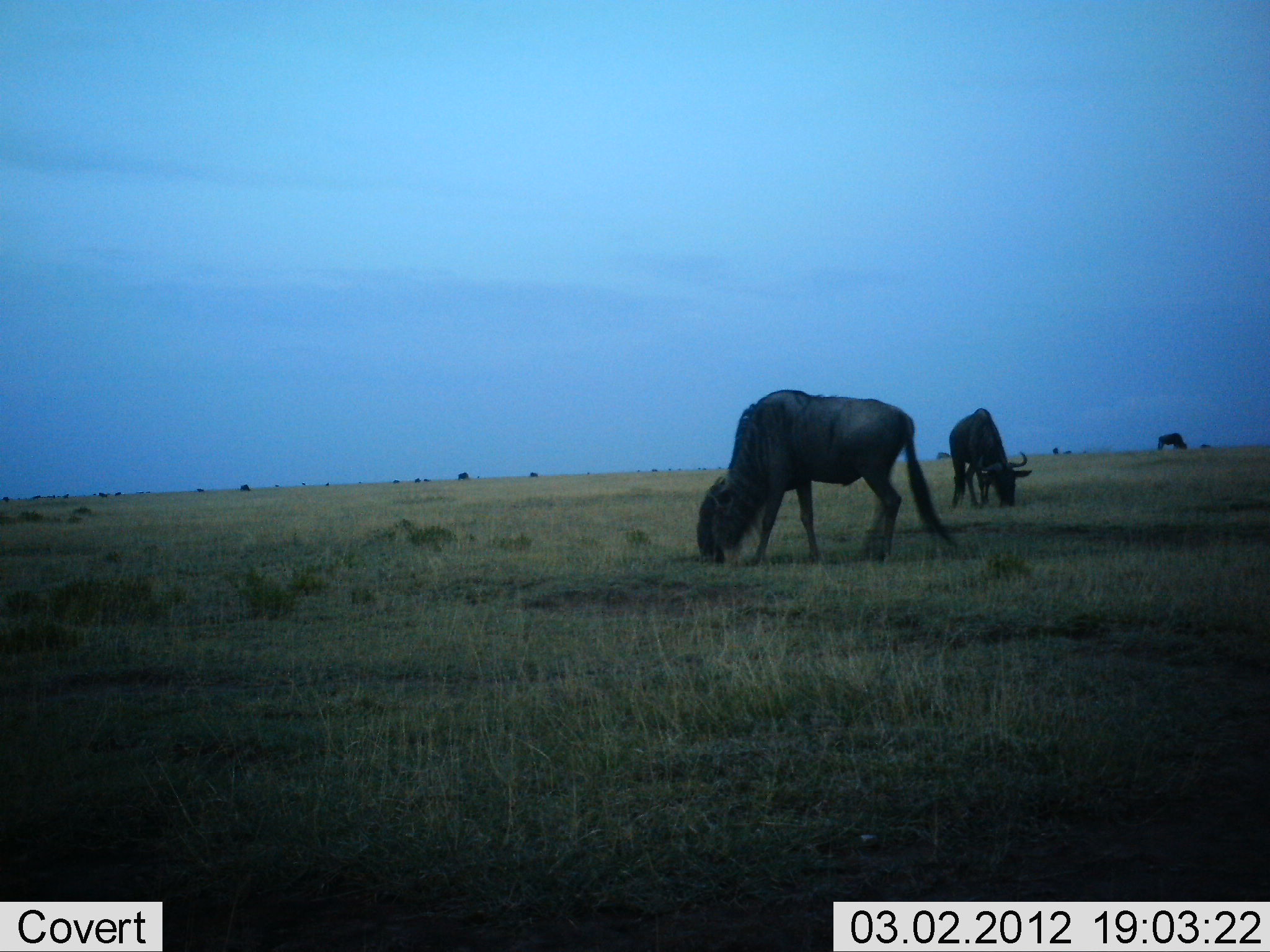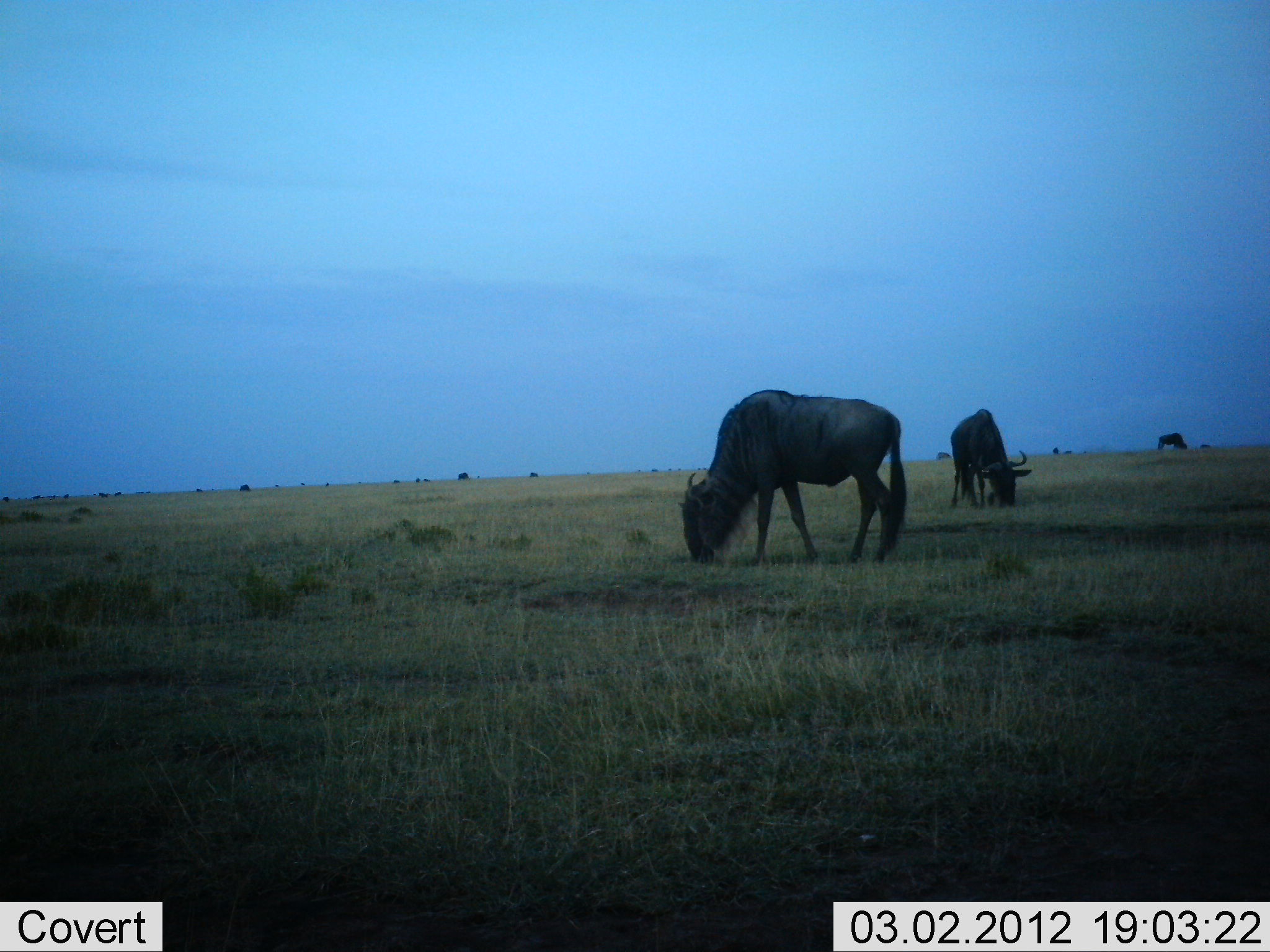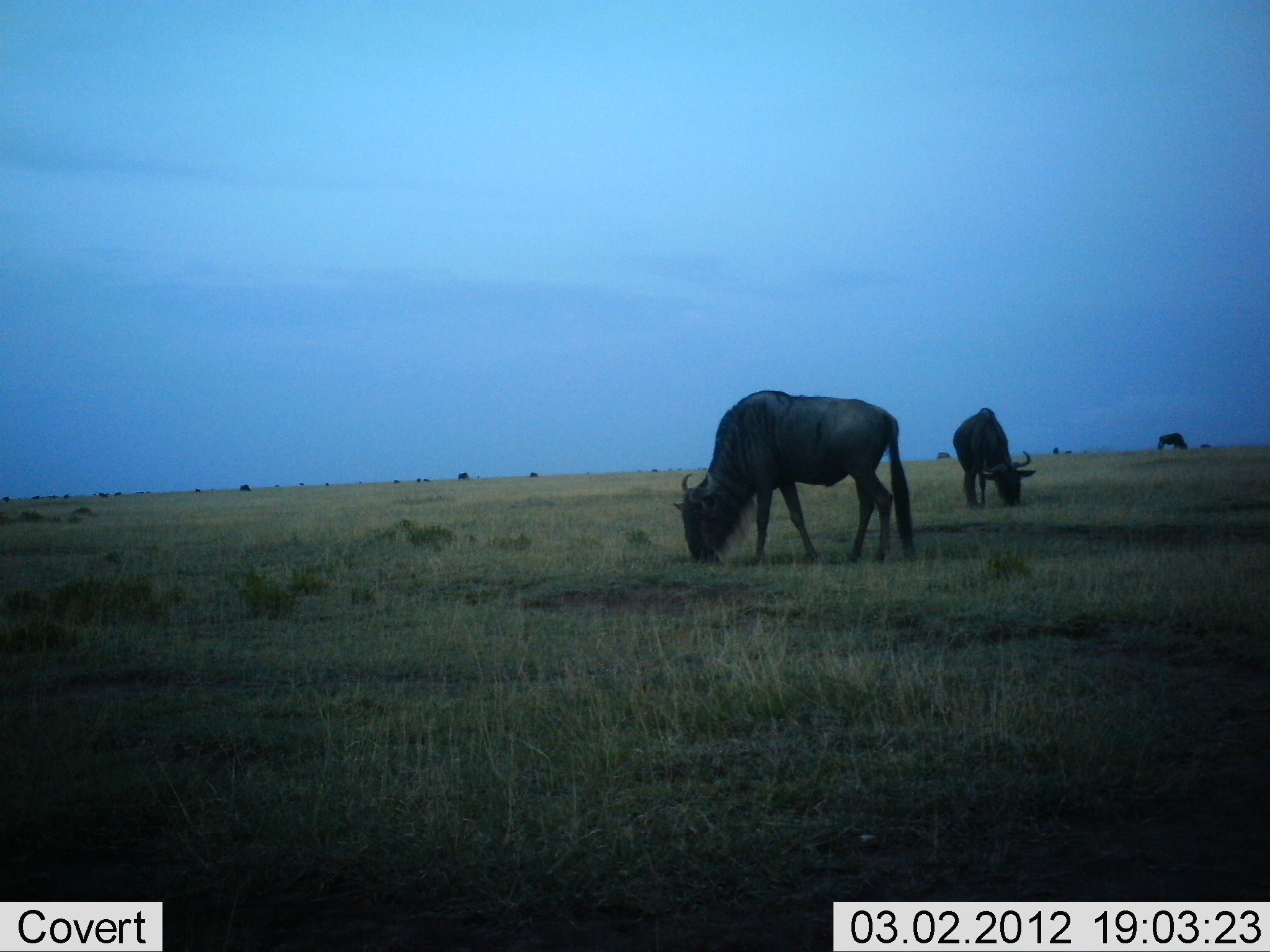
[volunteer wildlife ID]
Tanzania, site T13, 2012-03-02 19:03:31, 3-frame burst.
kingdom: Animalia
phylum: Chordata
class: Mammalia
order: Artiodactyla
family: Bovidae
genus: Connochaetes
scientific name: Connochaetes taurinus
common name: blue wildebeest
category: wildebeest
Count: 3.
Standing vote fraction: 25%.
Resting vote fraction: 0%.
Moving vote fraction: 4%.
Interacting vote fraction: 0%.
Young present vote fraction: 0%.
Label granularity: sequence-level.